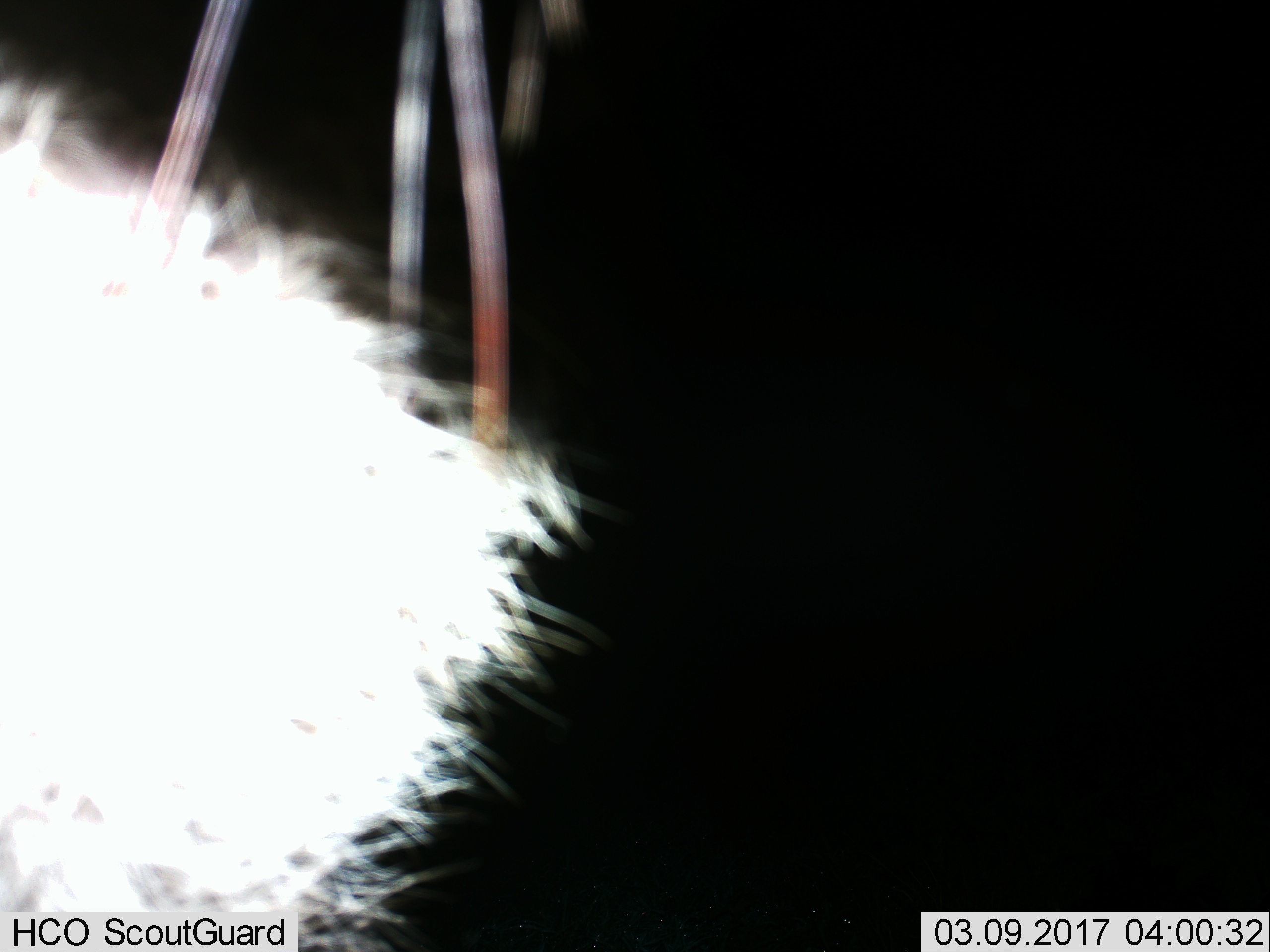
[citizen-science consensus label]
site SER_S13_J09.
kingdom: Animalia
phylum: Chordata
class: Mammalia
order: Carnivora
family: Hyaenidae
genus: Crocuta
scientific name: Crocuta crocuta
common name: spotted hyena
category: hyenaspotted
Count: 1.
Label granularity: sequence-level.